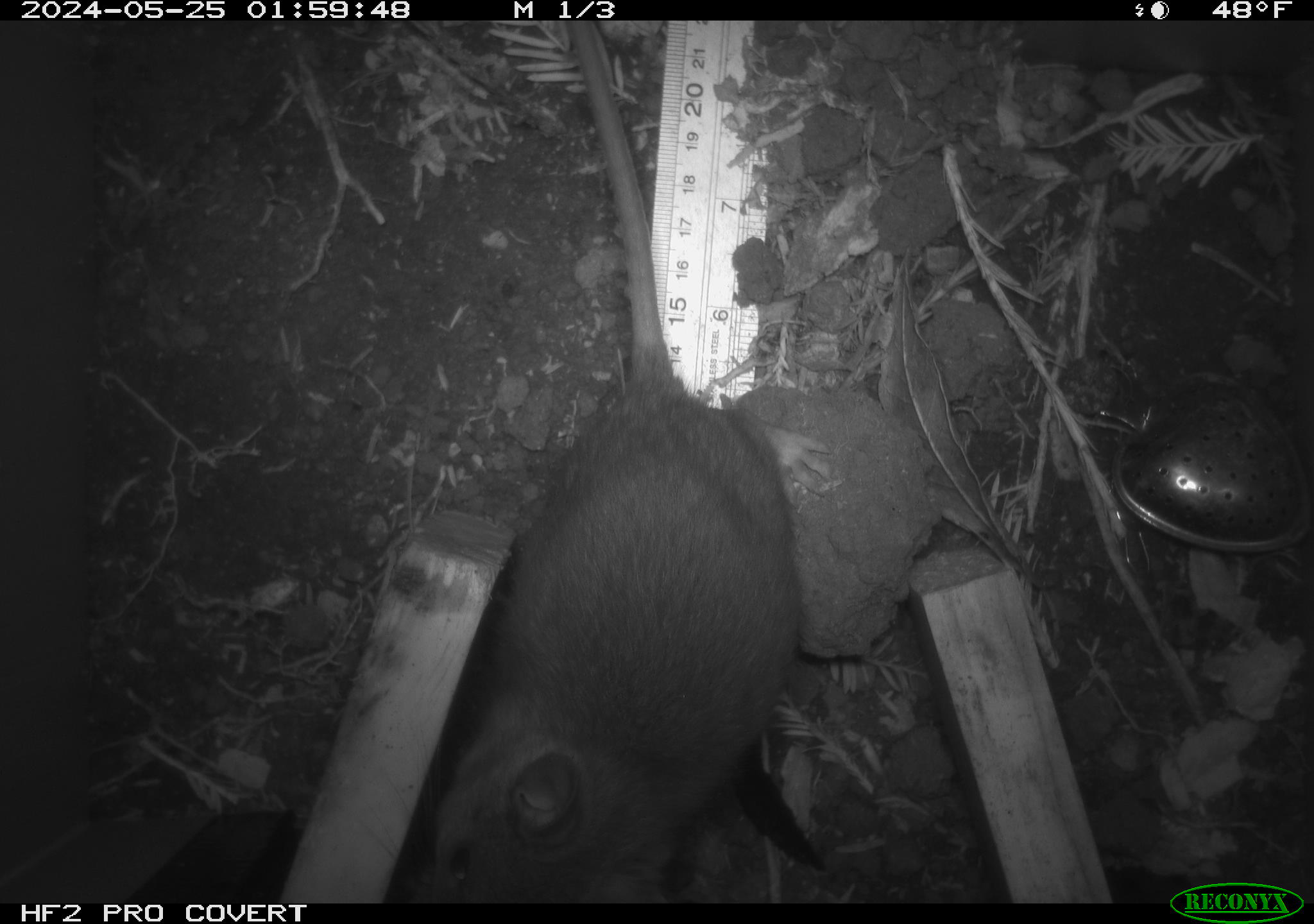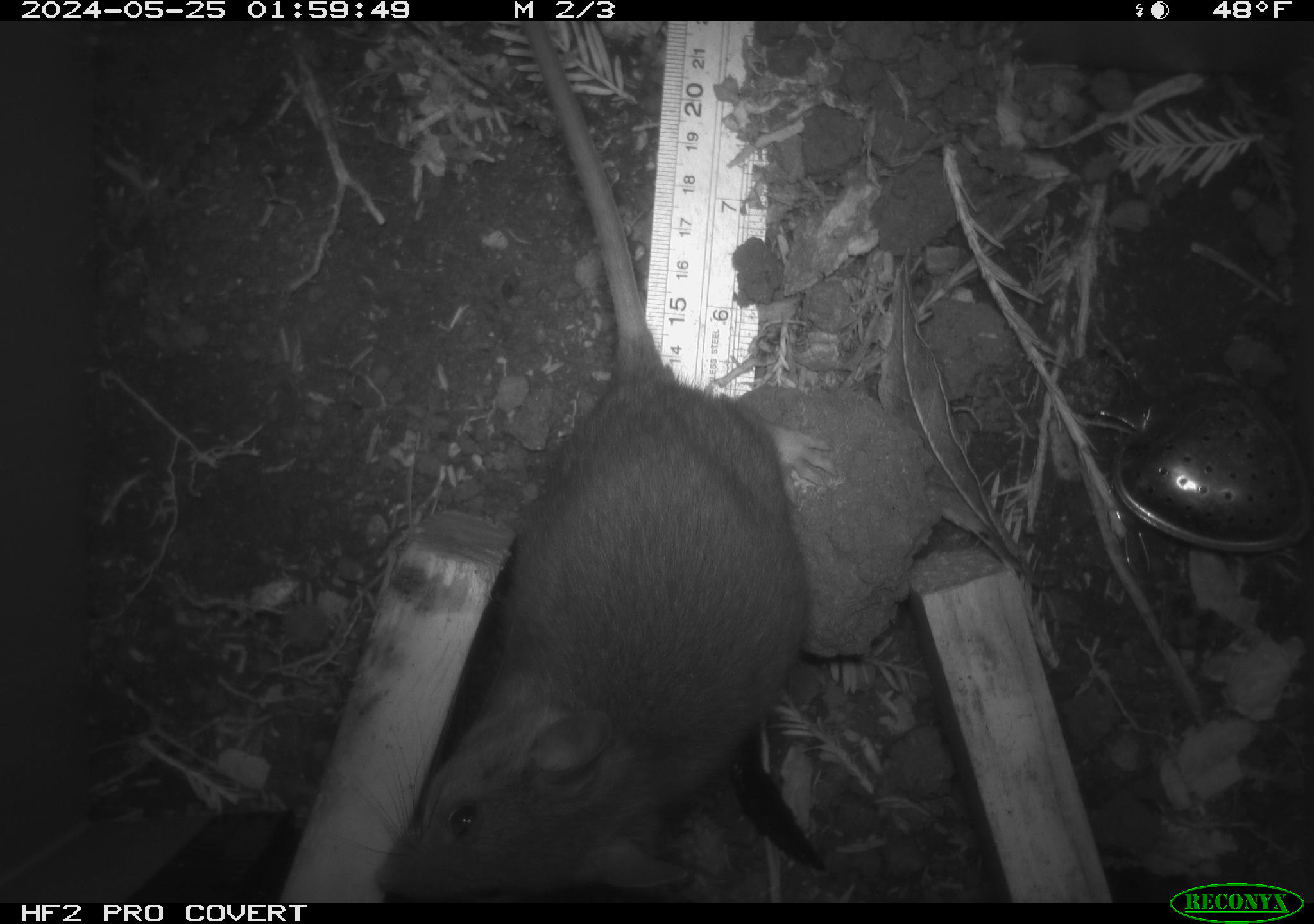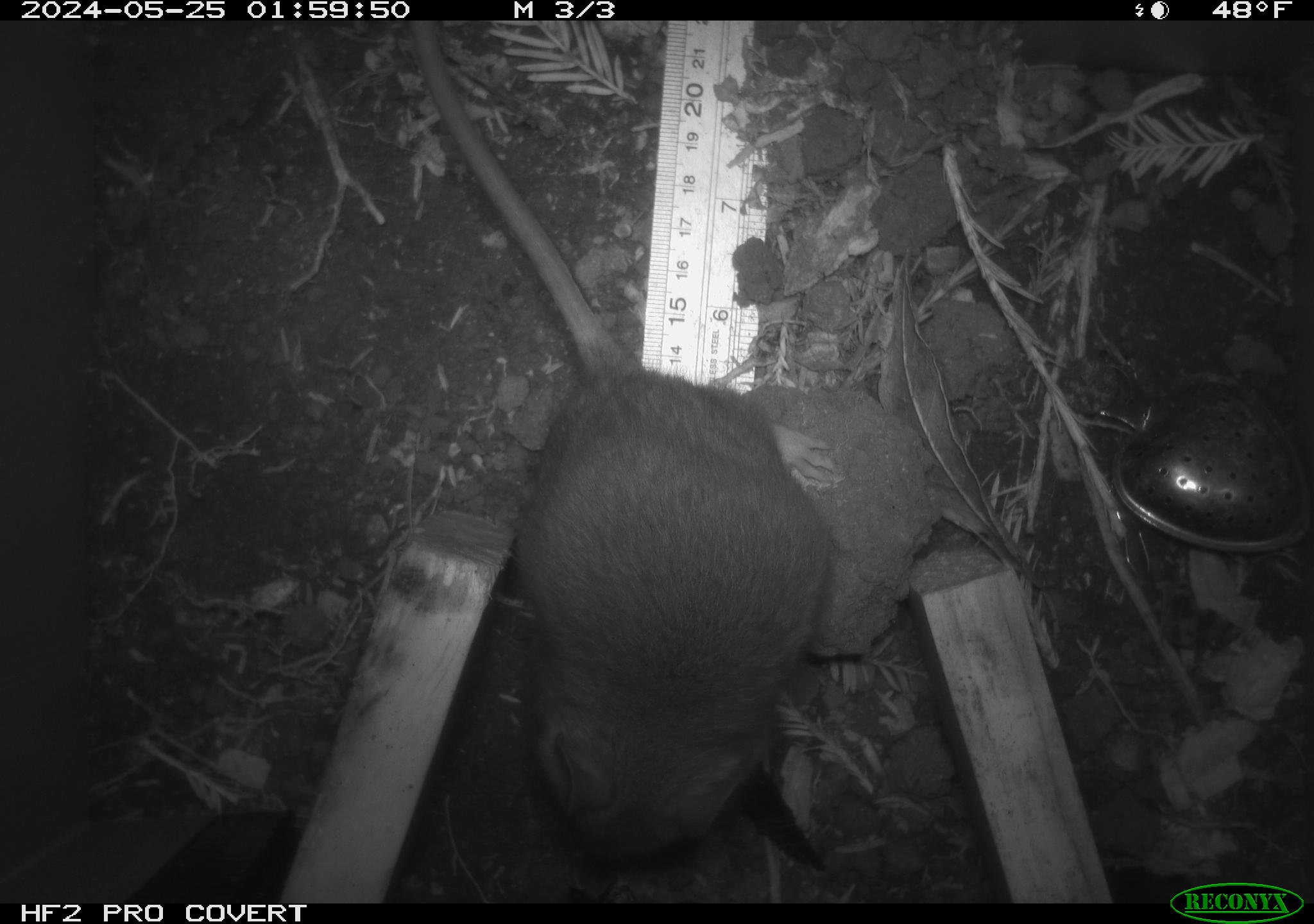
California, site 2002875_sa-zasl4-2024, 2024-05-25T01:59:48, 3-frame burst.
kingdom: Animalia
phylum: Chordata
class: Mammalia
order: Rodentia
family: Cricetidae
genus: Neotoma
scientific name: Neotoma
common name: pack rat or woodrat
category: neotoma species